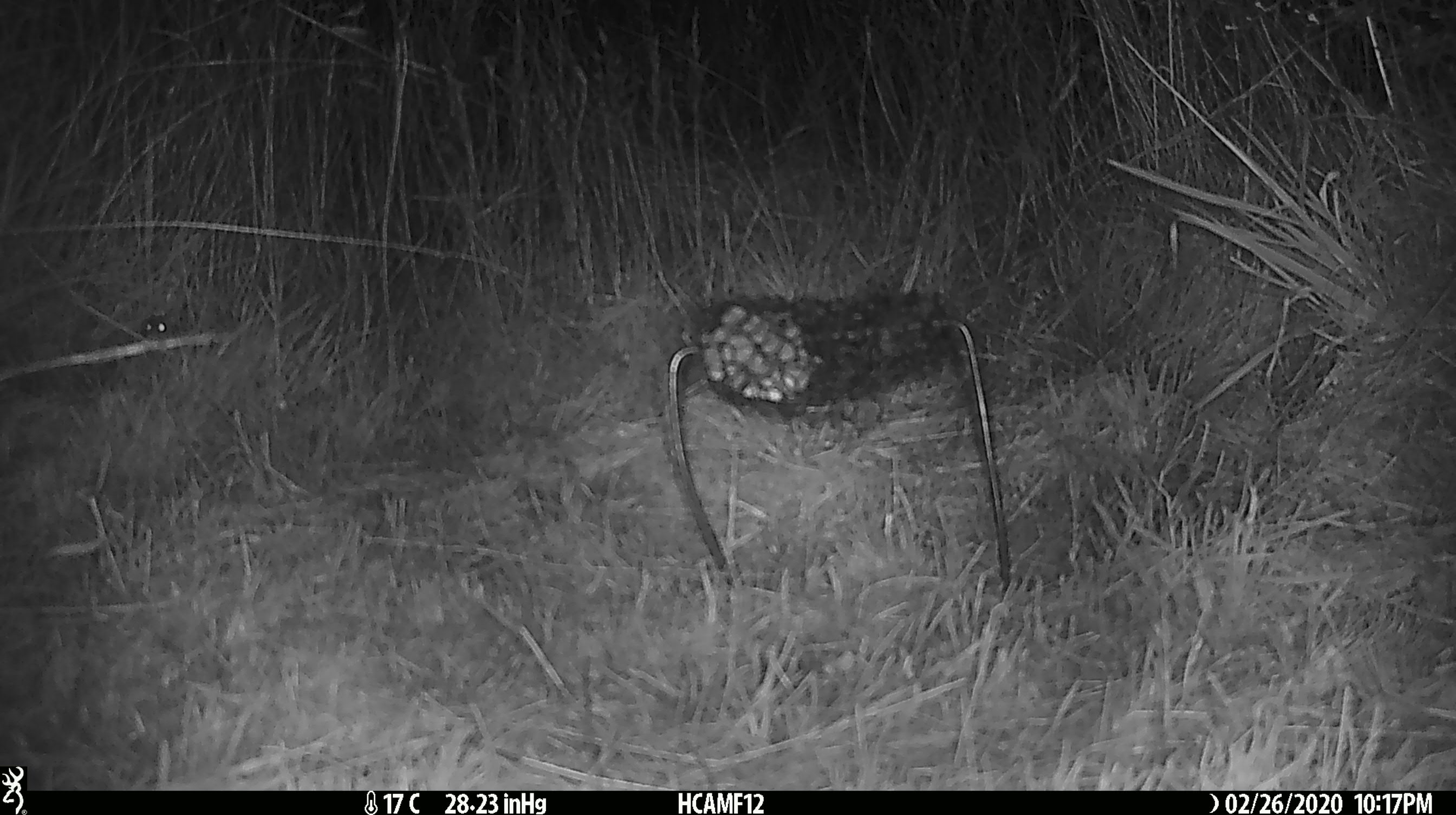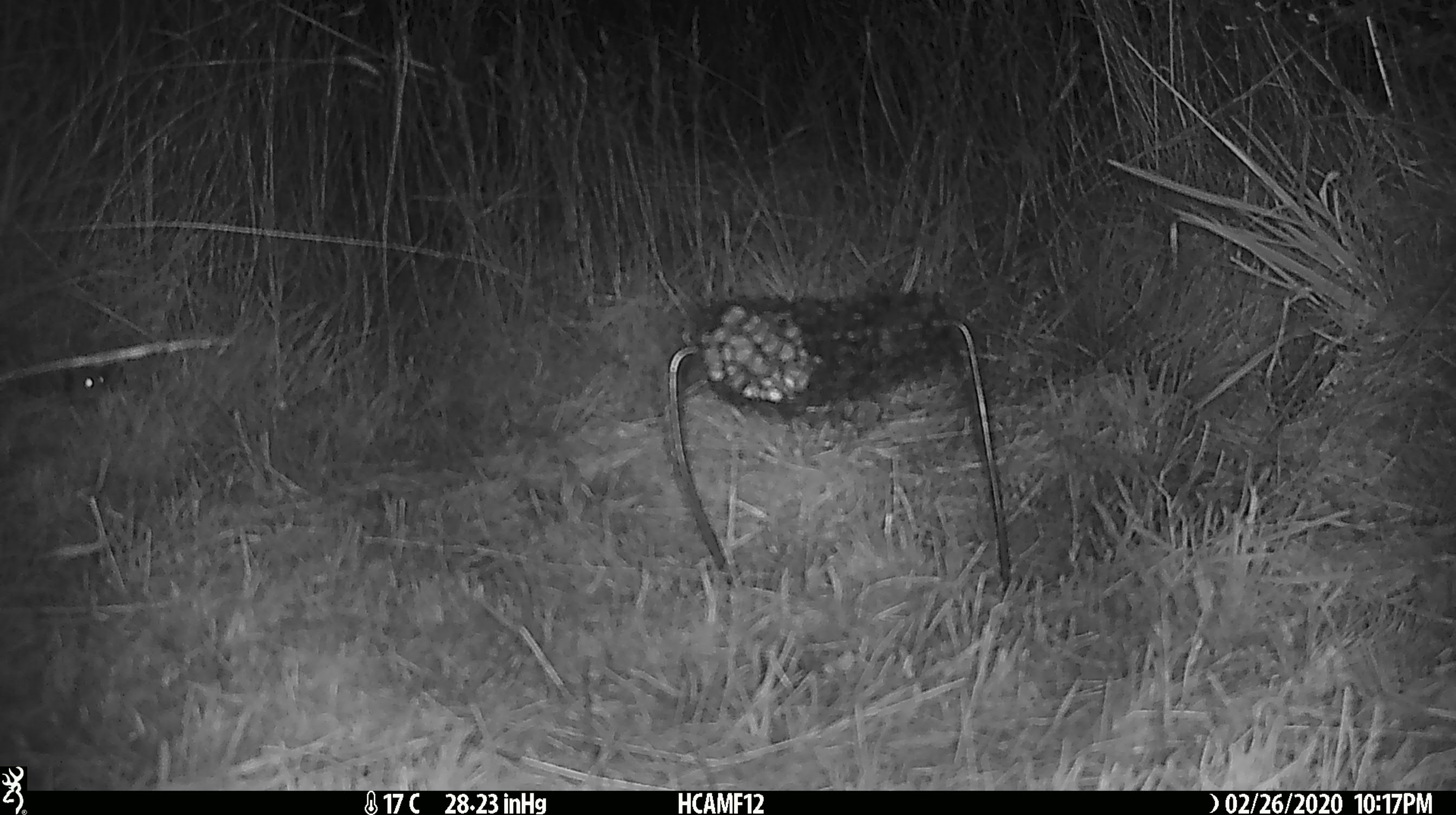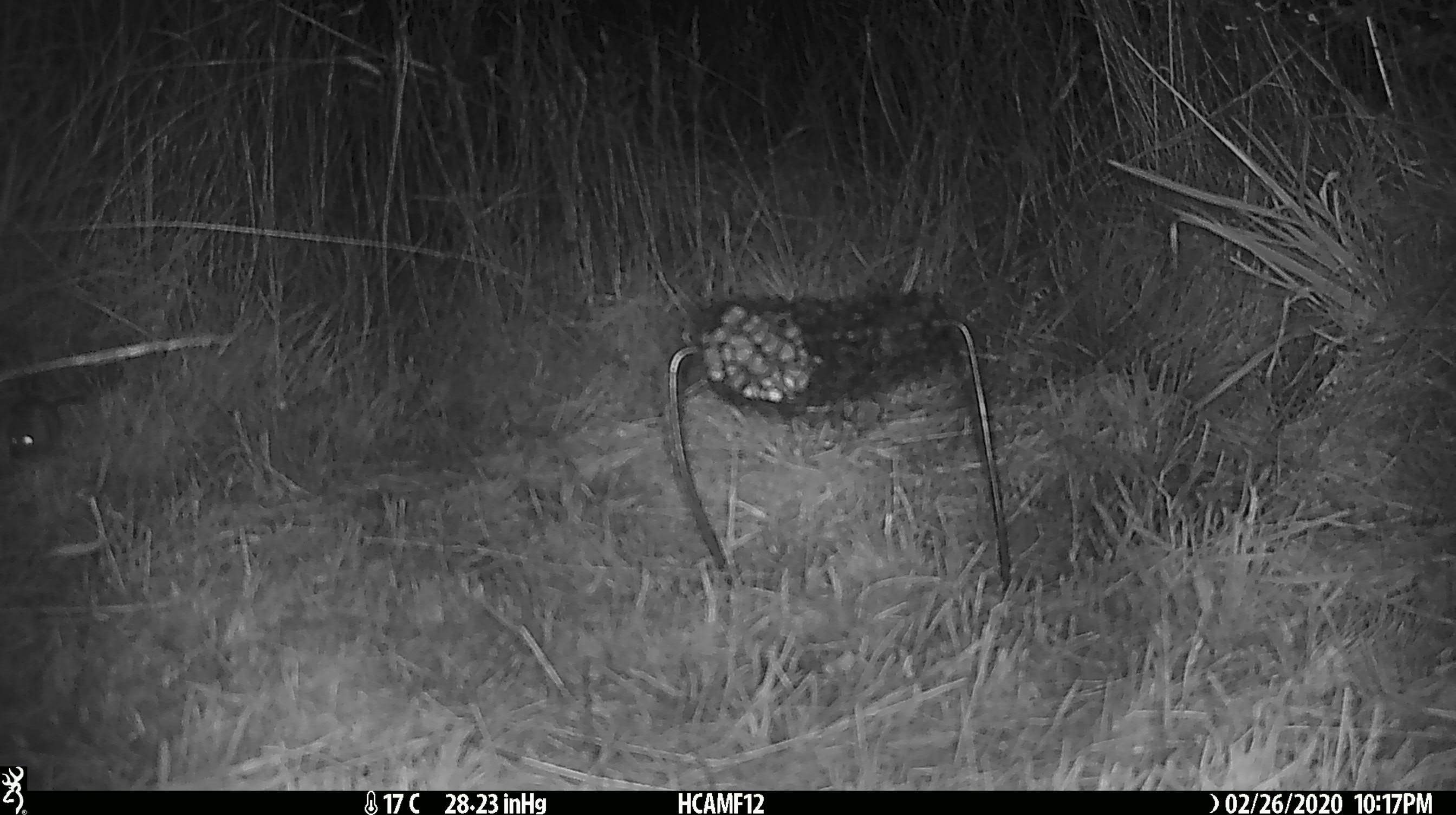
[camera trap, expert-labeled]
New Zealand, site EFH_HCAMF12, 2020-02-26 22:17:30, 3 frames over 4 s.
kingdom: Animalia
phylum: Chordata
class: Mammalia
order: Rodentia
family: Muridae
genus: Mus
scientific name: Mus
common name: mouse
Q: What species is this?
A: Mouse (Mus).